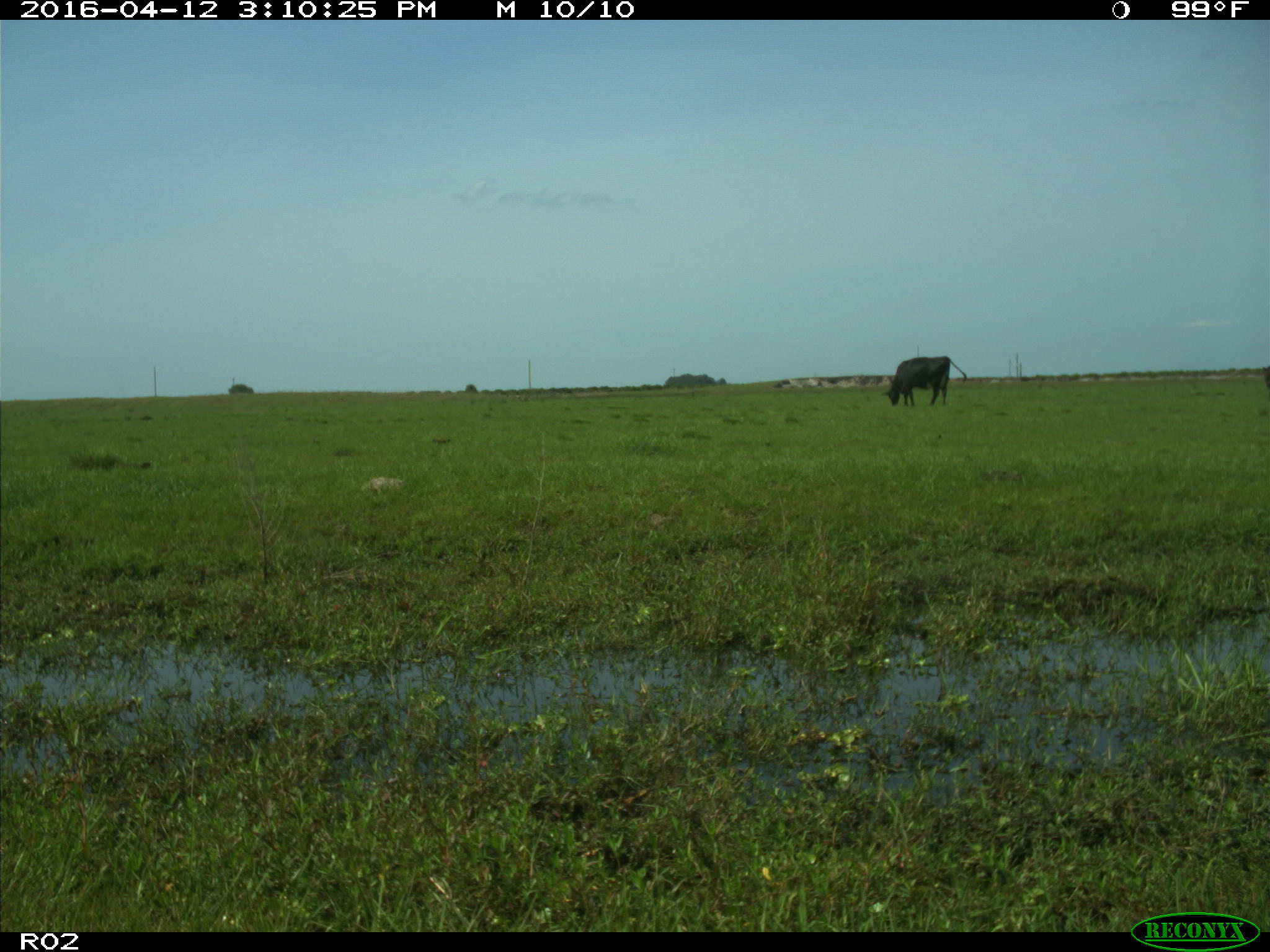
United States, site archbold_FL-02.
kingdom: Animalia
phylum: Chordata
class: Mammalia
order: Artiodactyla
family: Bovidae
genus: Bos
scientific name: Bos taurus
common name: domestic cow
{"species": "Bos taurus (domestic cow)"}